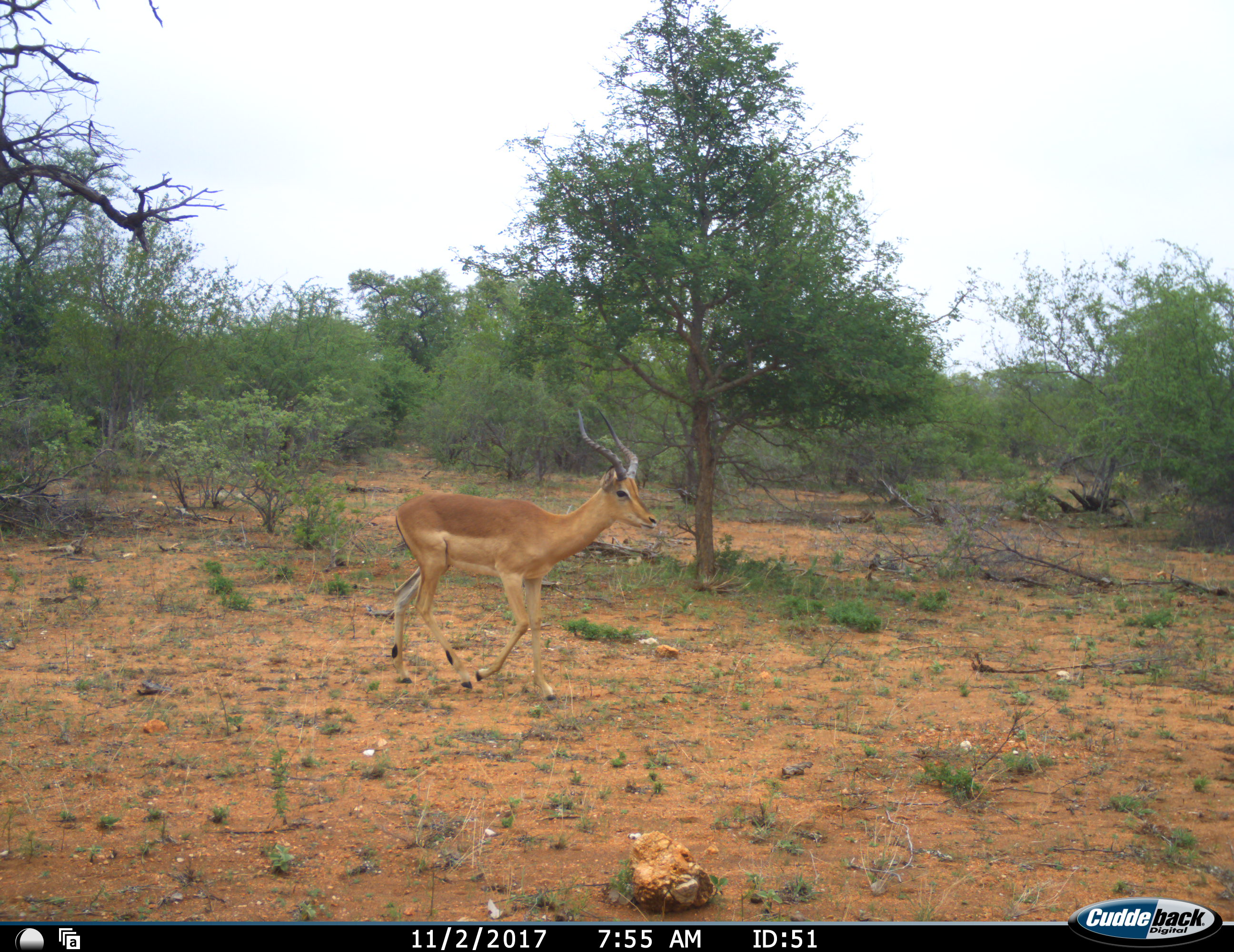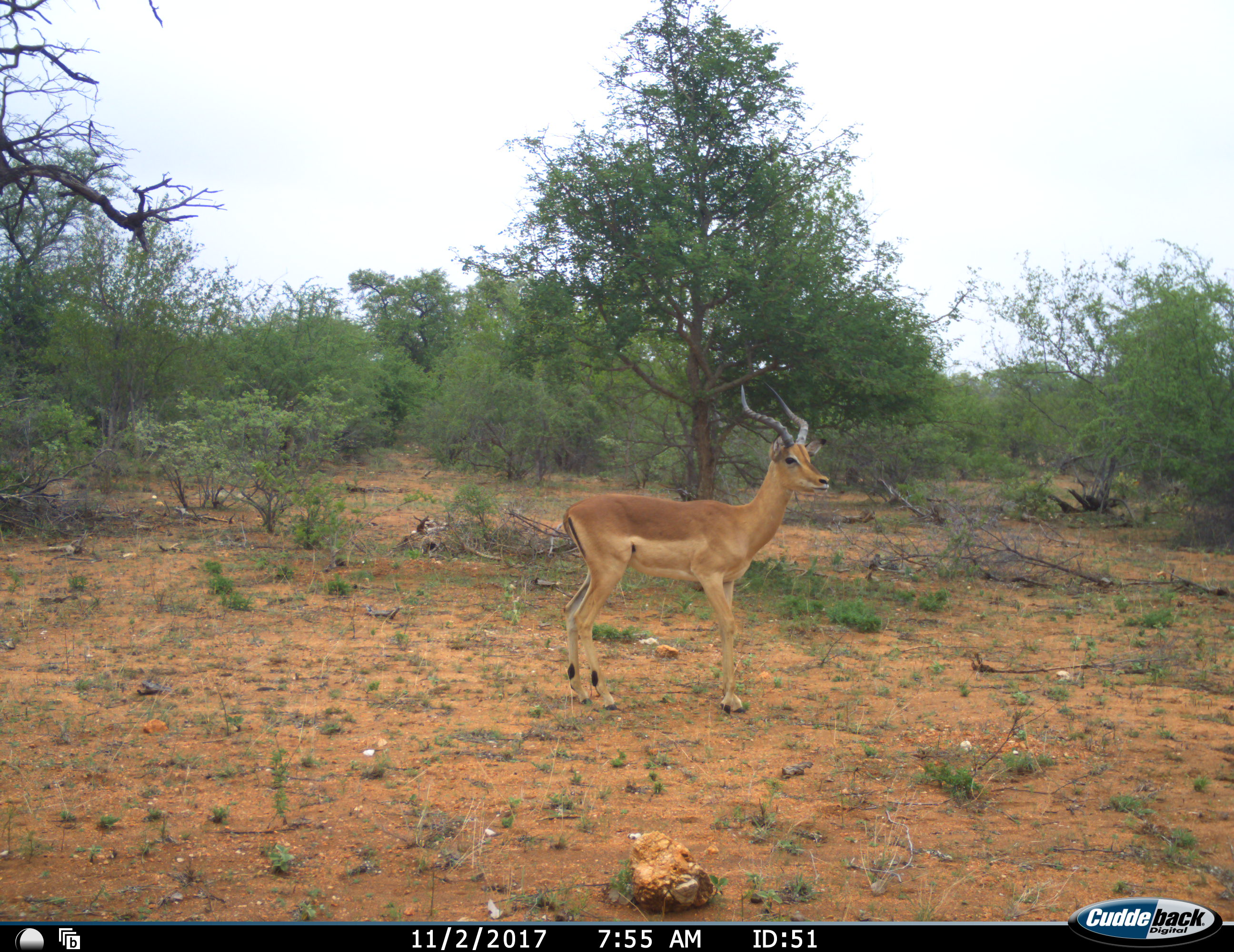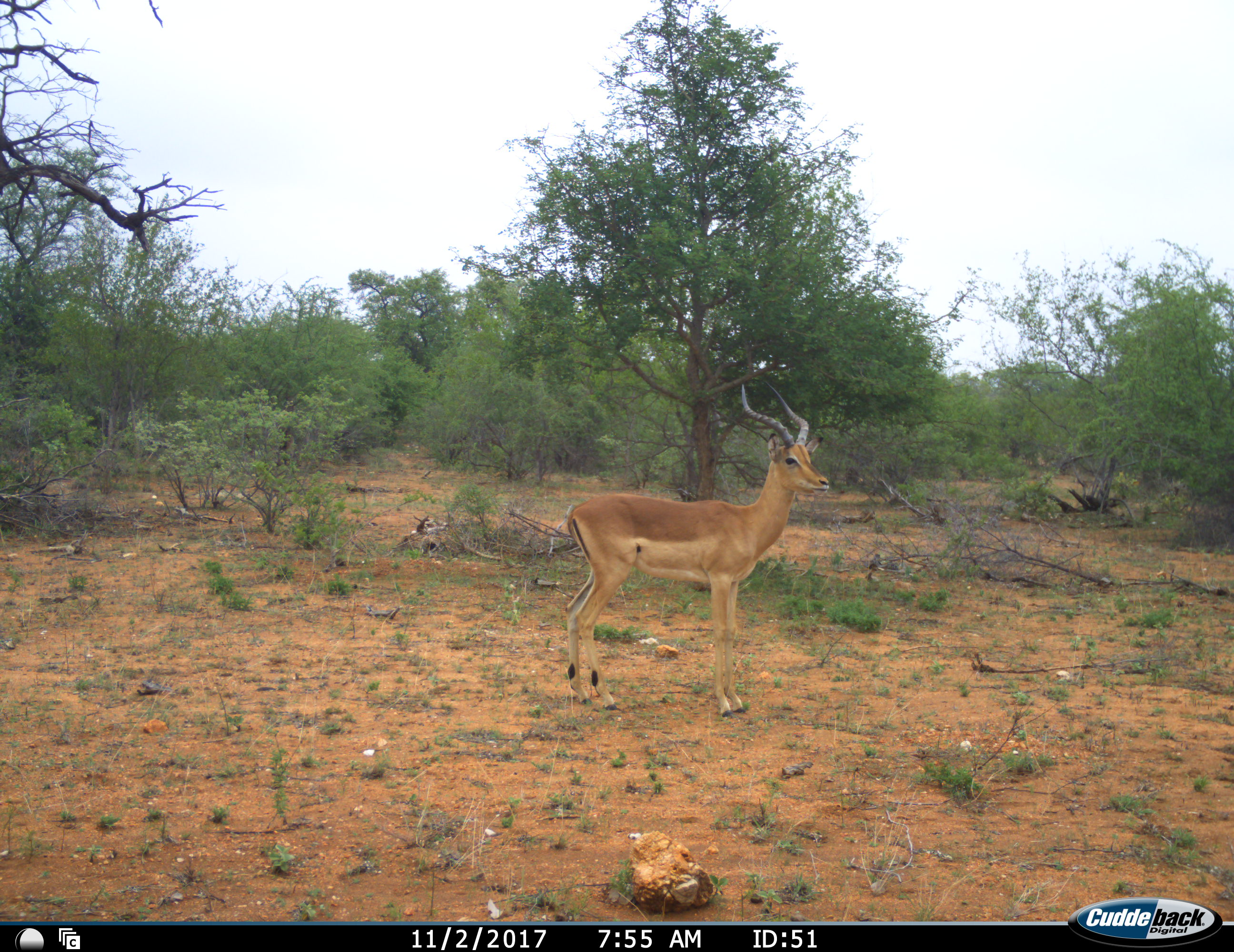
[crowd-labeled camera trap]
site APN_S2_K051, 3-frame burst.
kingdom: Animalia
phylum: Chordata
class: Mammalia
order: Artiodactyla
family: Bovidae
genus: Aepyceros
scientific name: Aepyceros melampus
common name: impala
Impala (Aepyceros melampus), count 1. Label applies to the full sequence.